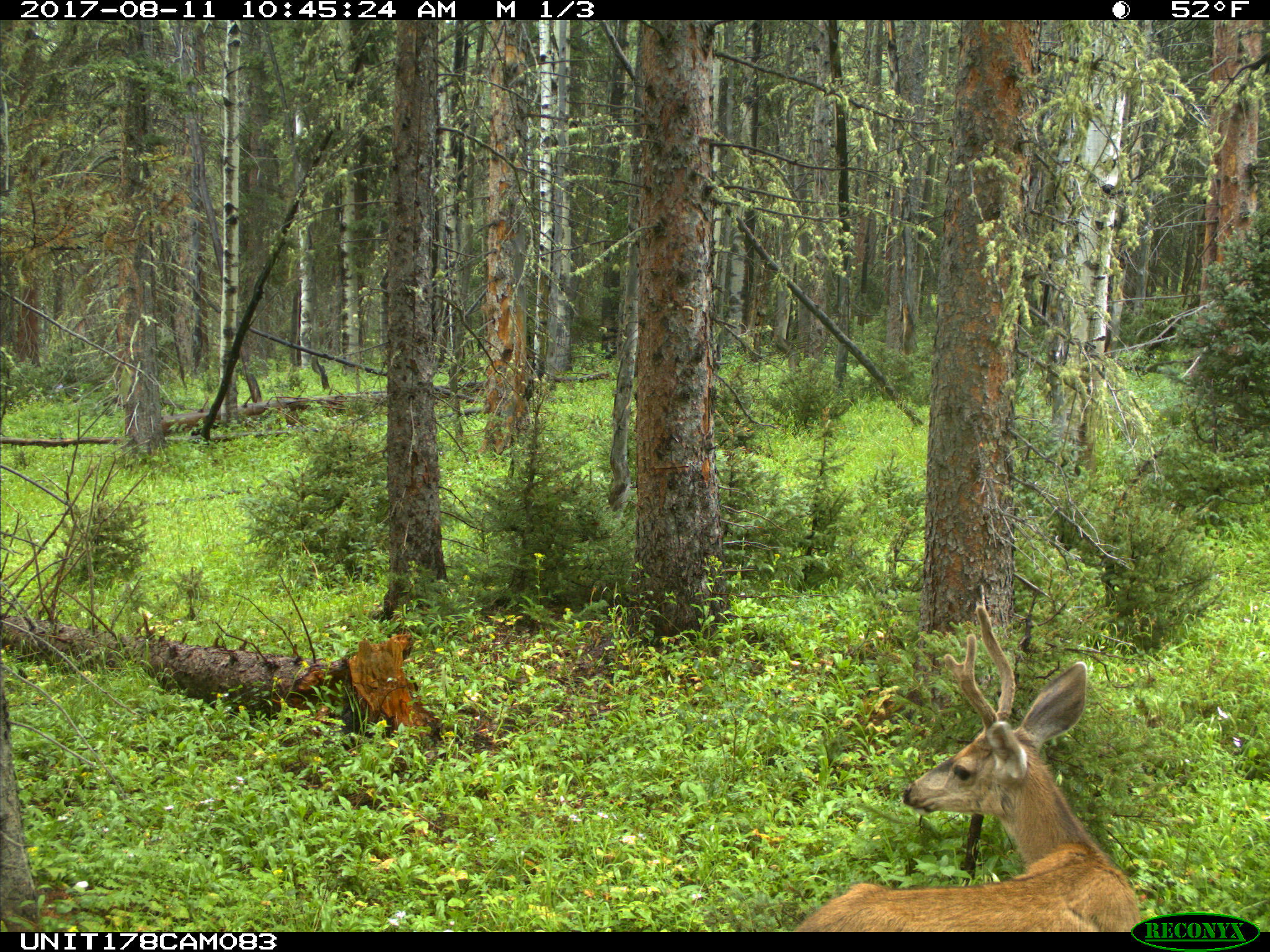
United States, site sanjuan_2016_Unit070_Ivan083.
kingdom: Animalia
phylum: Chordata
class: Mammalia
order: Artiodactyla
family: Cervidae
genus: Odocoileus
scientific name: Odocoileus hemionus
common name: mule deer